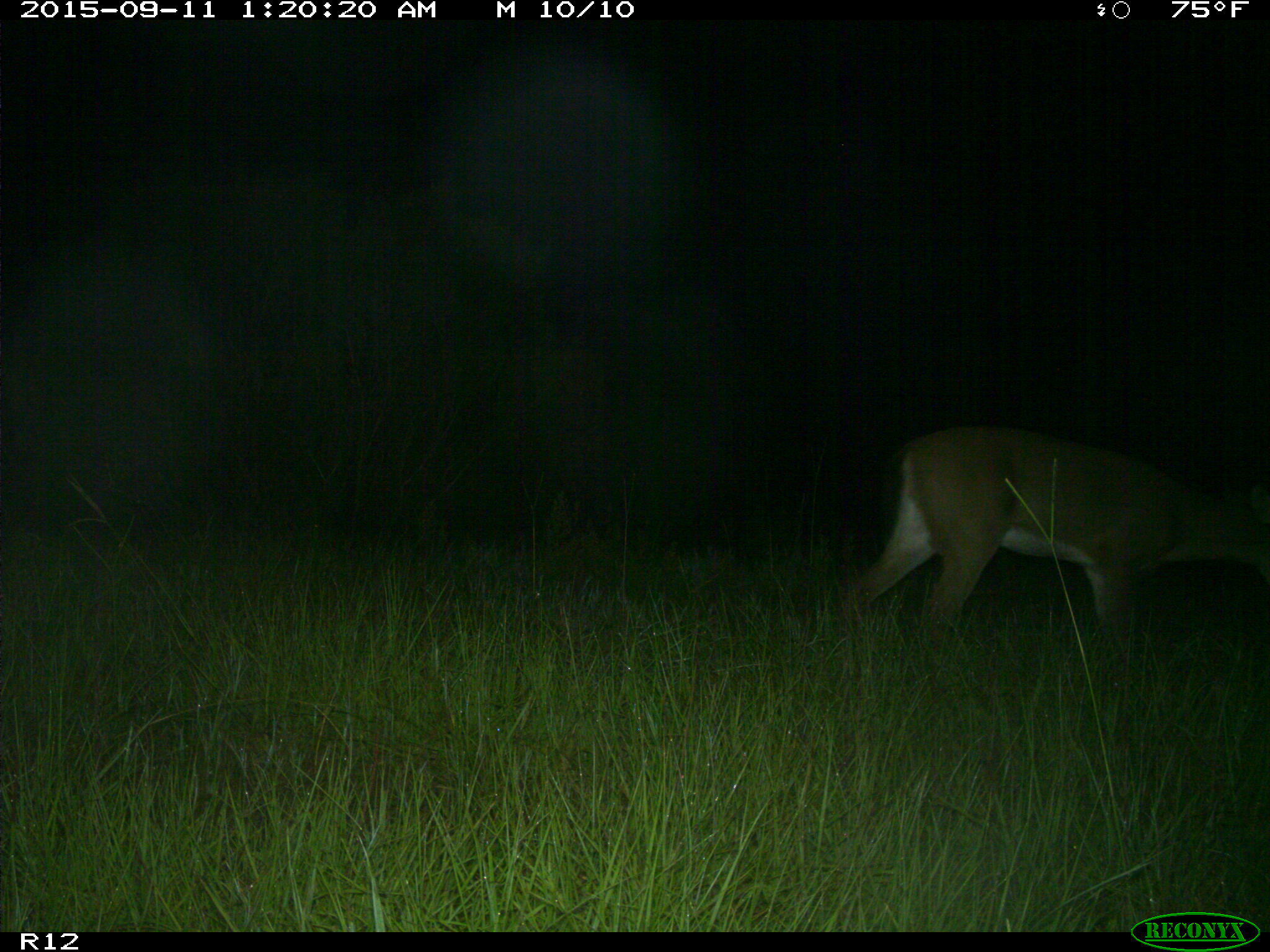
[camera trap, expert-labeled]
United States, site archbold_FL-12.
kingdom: Animalia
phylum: Chordata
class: Mammalia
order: Artiodactyla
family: Cervidae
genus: Odocoileus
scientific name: Odocoileus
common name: deer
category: unidentified deer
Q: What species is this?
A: Unidentified deer (deer) (Odocoileus).